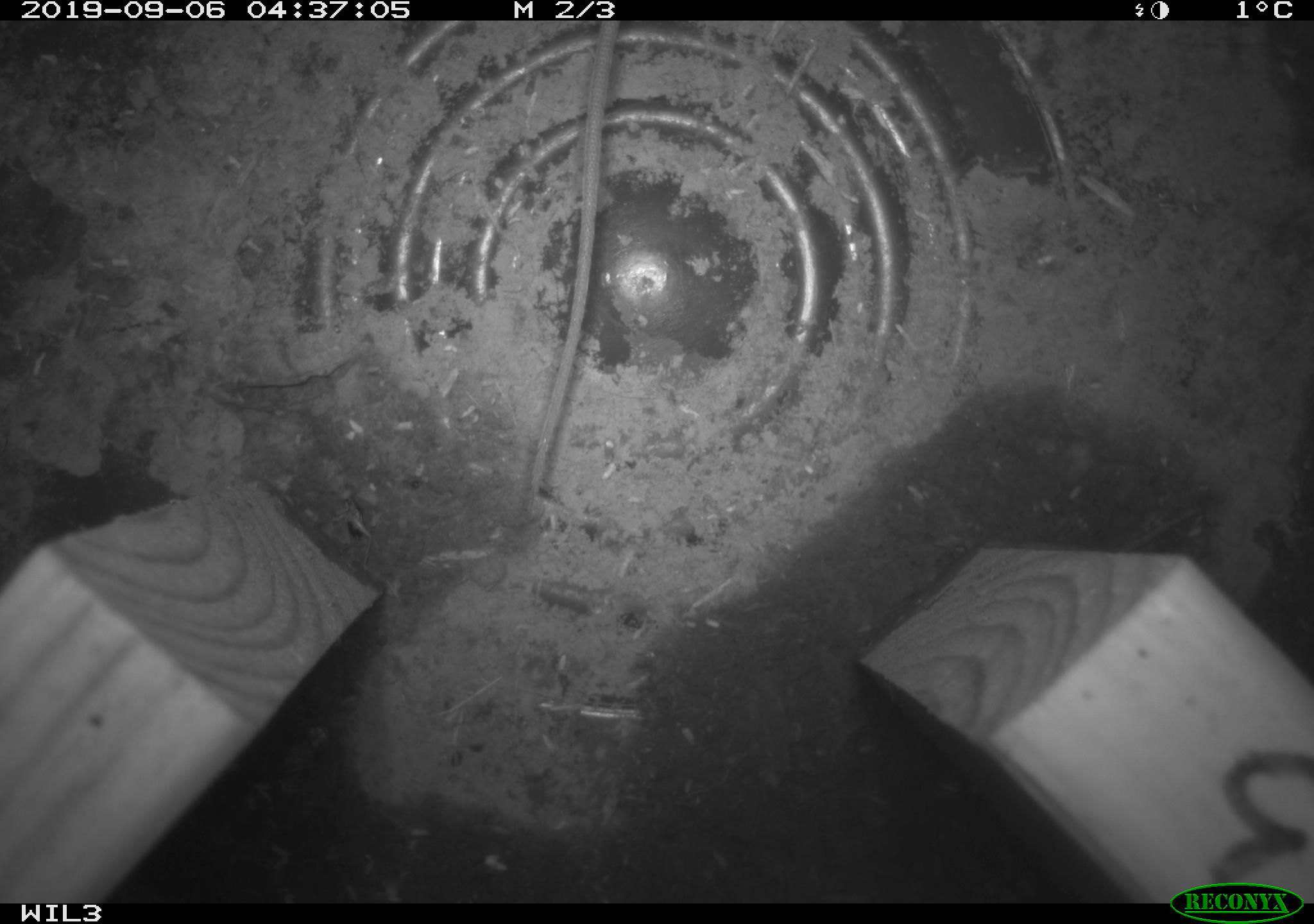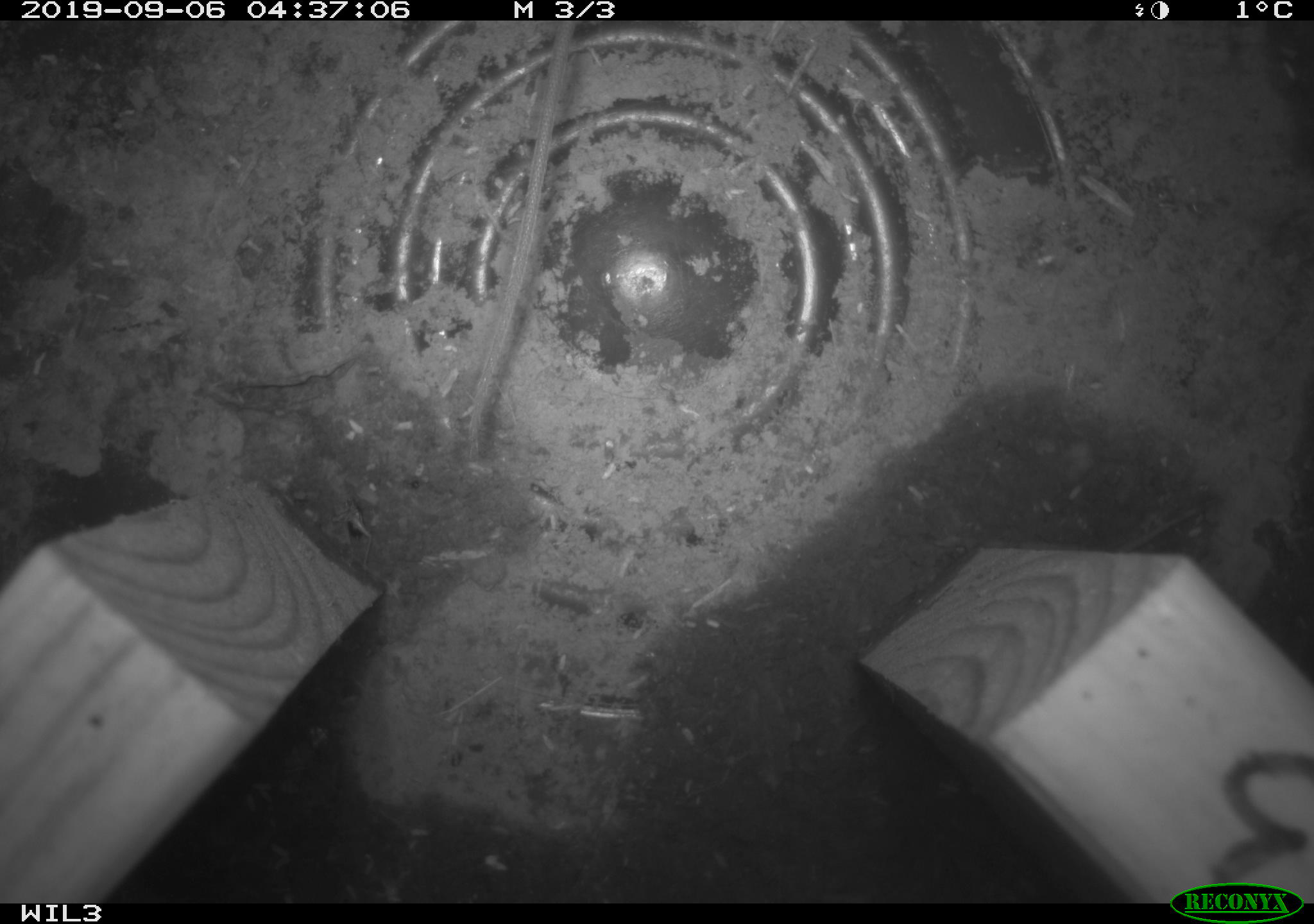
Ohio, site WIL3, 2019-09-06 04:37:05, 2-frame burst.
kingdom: Animalia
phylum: Chordata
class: Mammalia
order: Rodentia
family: Cricetidae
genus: Peromyscus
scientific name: Peromyscus leucopus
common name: white-footed mouse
White-footed mouse (Peromyscus leucopus).